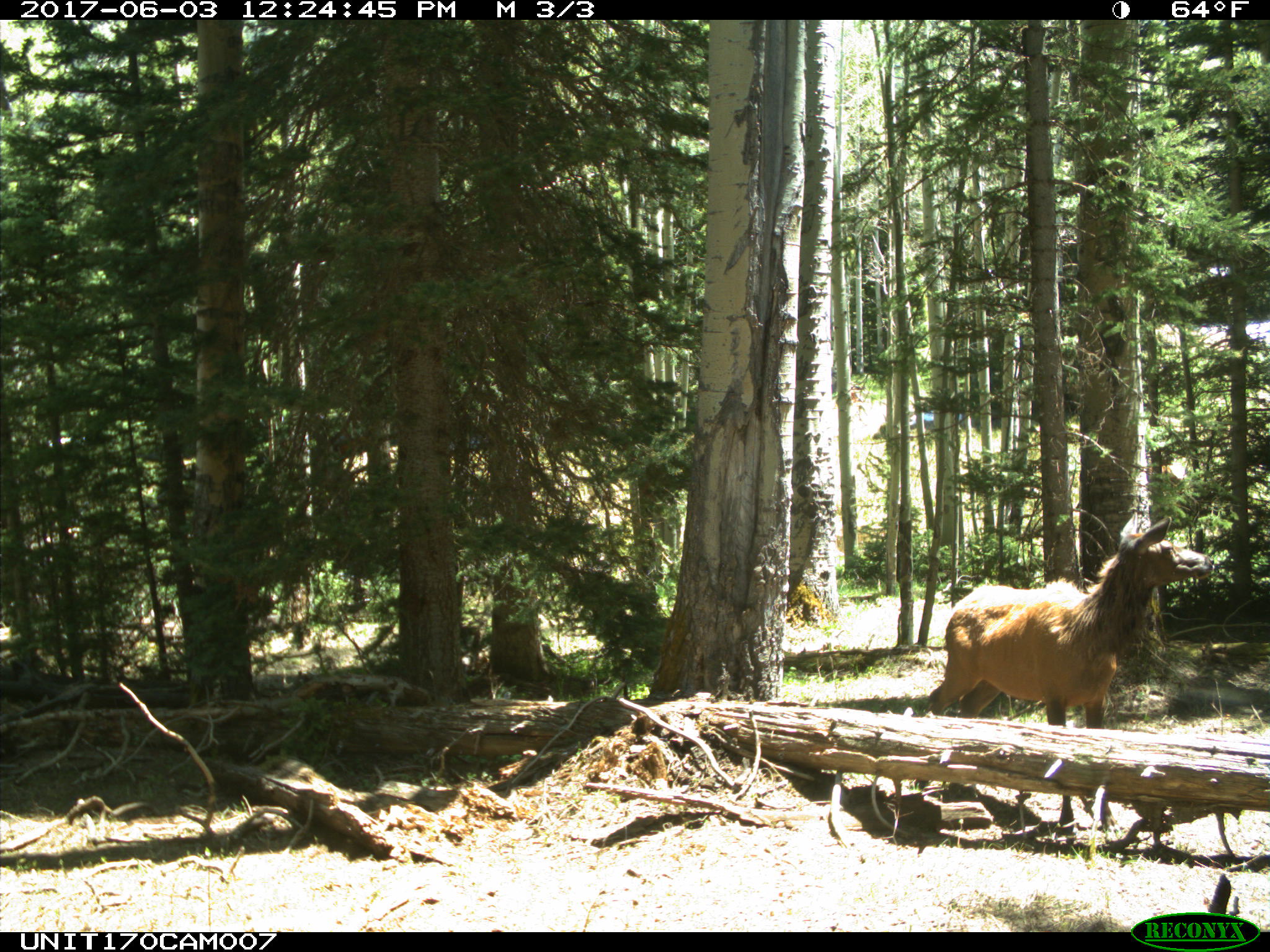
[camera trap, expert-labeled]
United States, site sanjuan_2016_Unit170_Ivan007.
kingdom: Animalia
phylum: Chordata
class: Mammalia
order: Artiodactyla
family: Cervidae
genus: Cervus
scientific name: Cervus elaphus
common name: red deer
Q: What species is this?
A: Cervus elaphus (red deer).